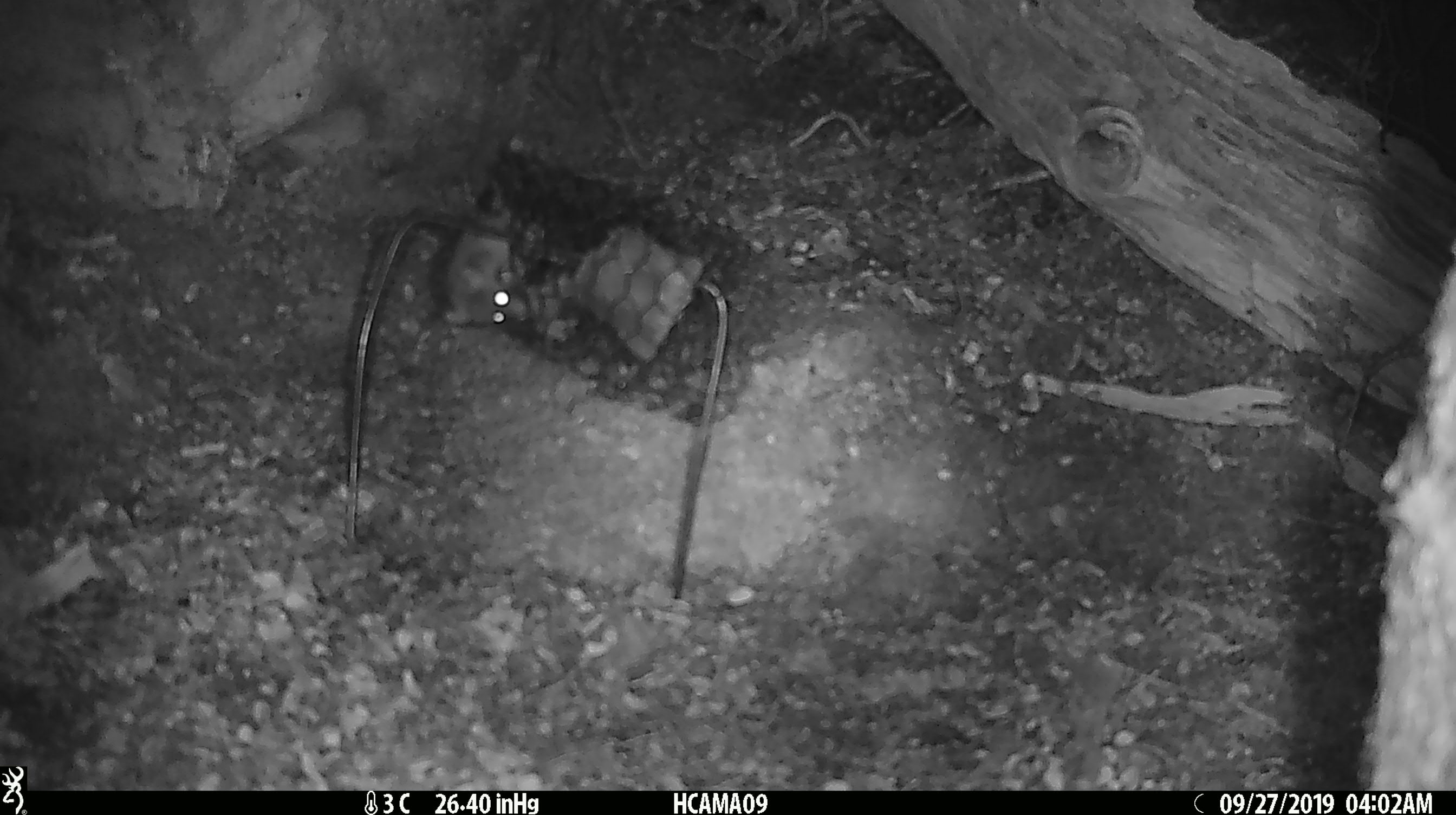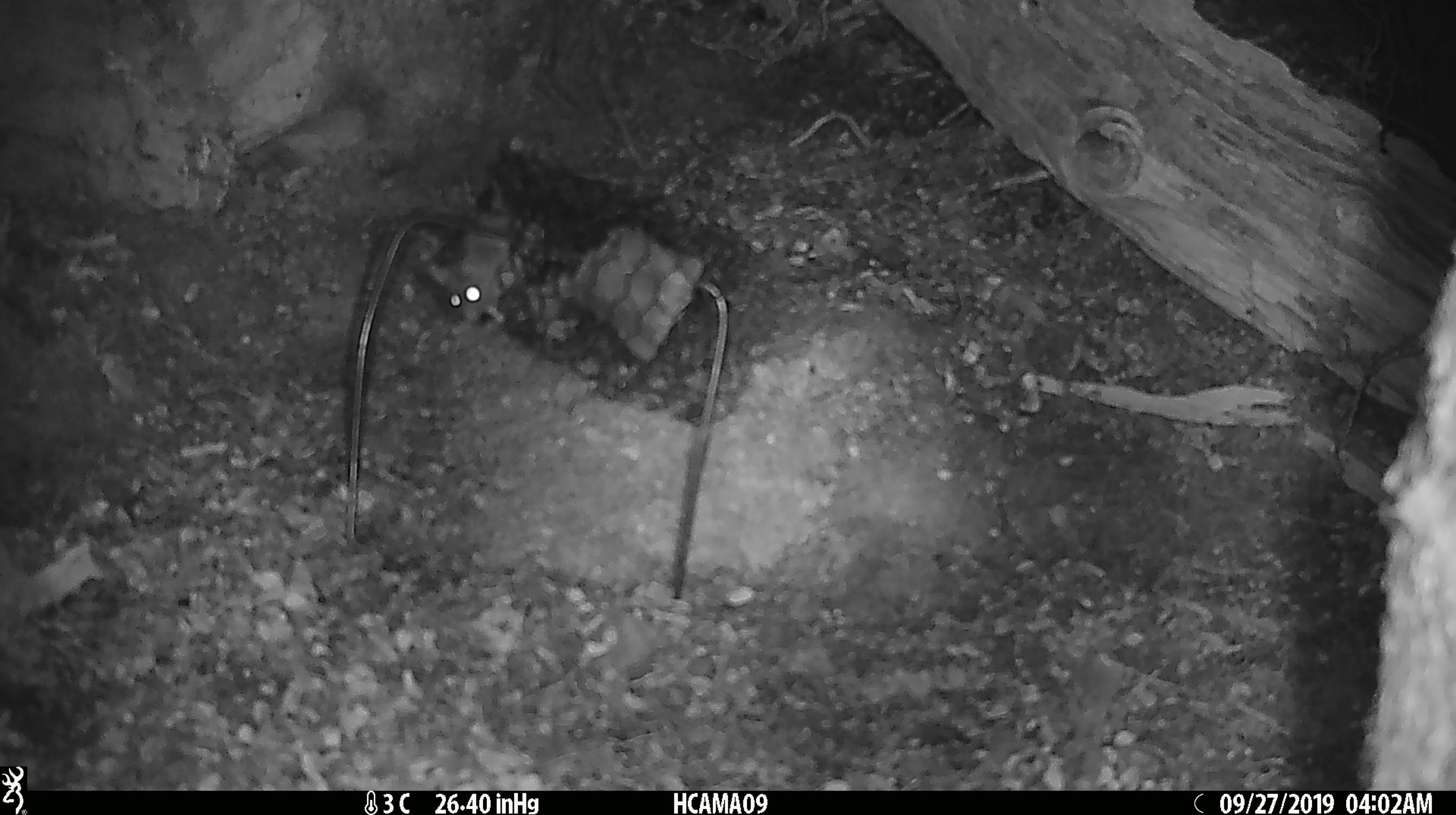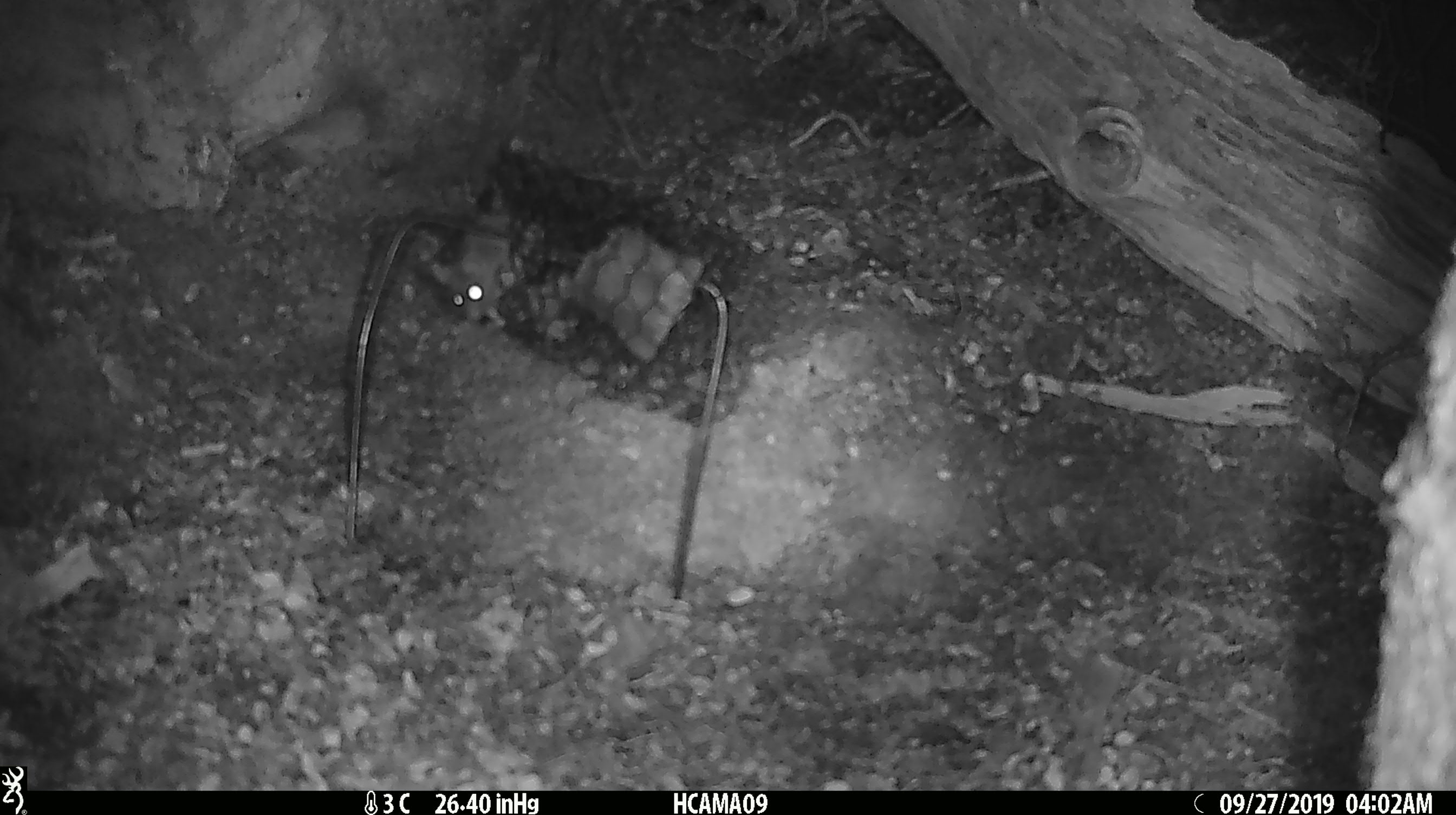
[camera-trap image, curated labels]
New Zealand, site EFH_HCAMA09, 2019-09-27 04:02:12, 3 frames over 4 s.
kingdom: Animalia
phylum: Chordata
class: Mammalia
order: Rodentia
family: Muridae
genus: Mus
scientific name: Mus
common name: mouse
Mouse (Mus).